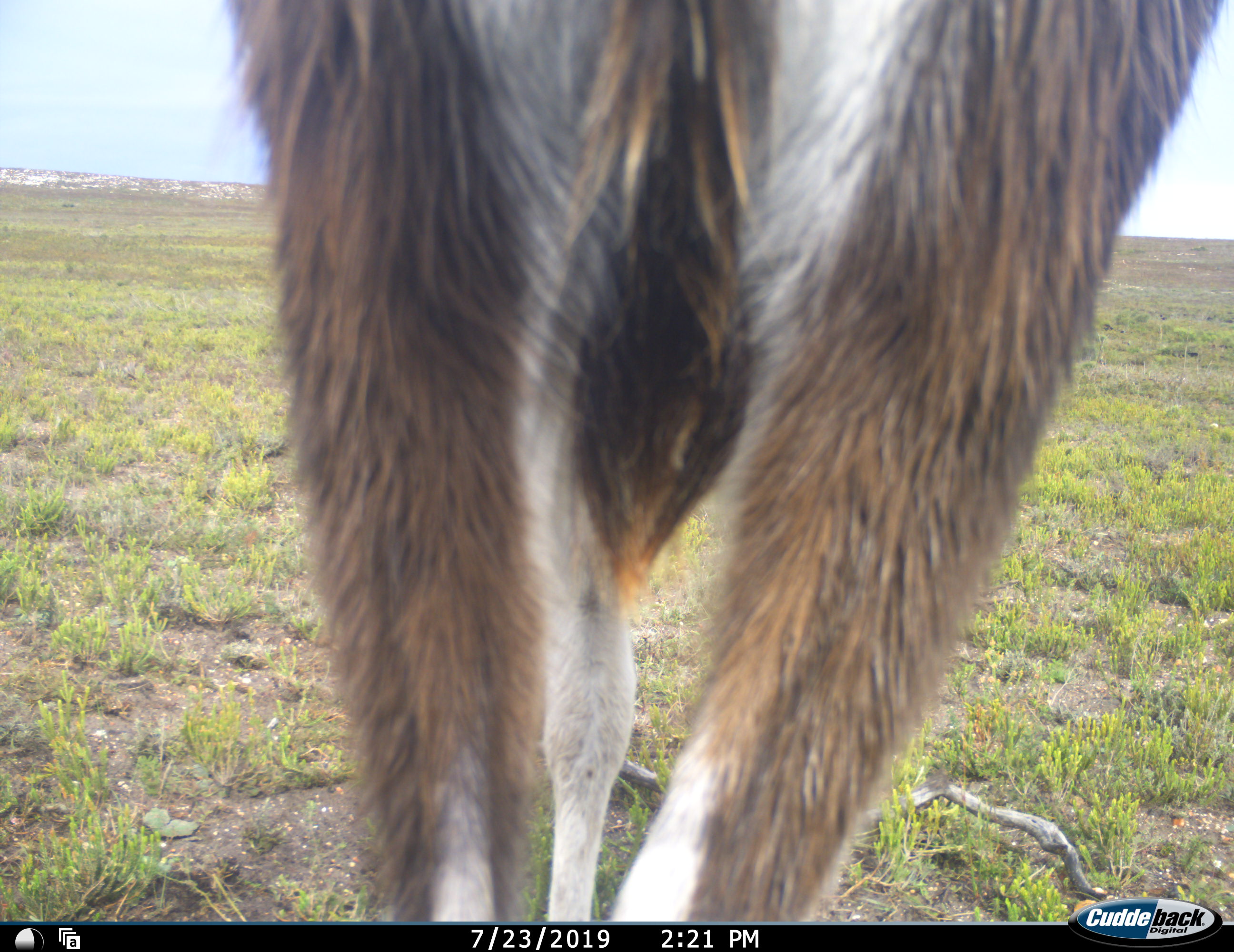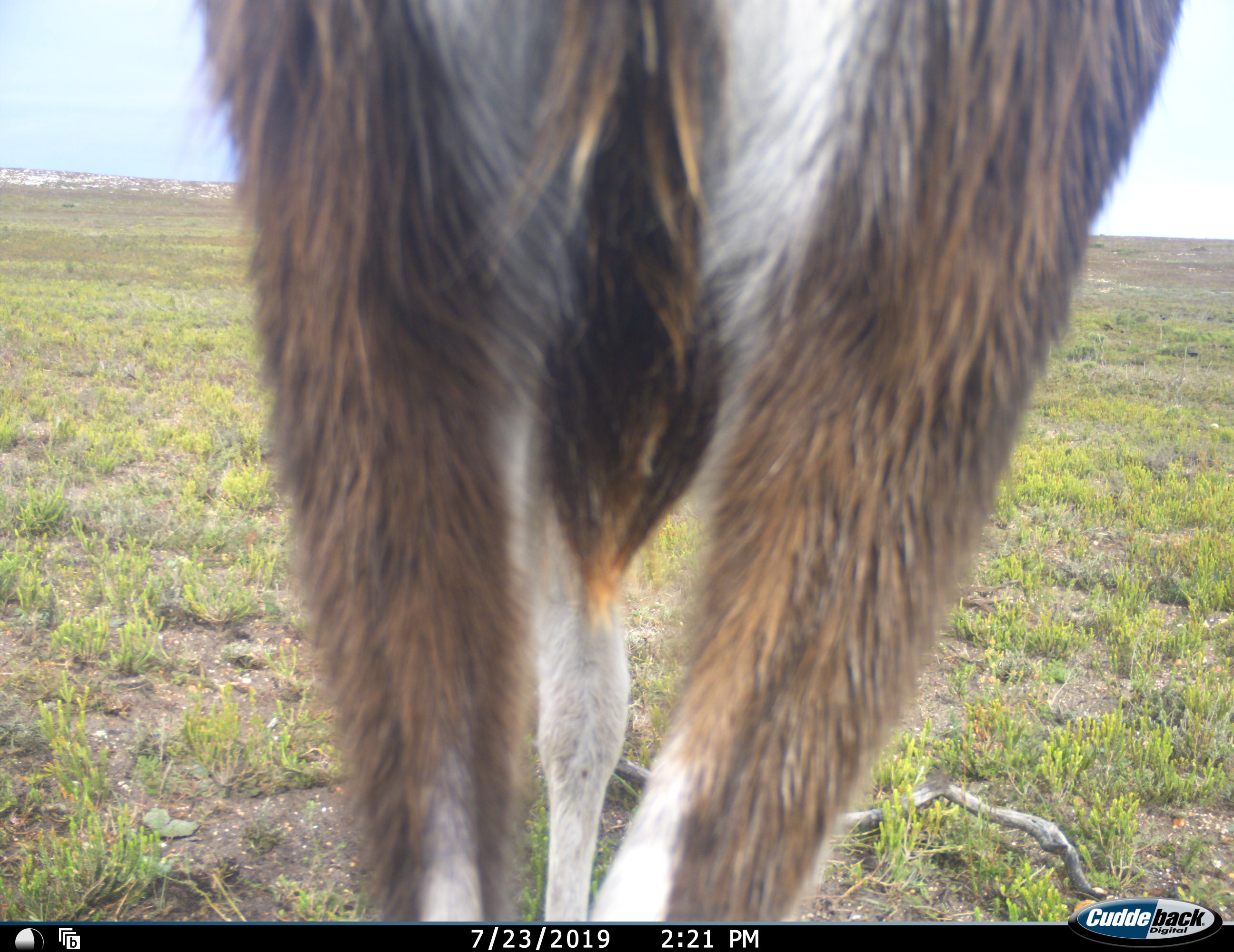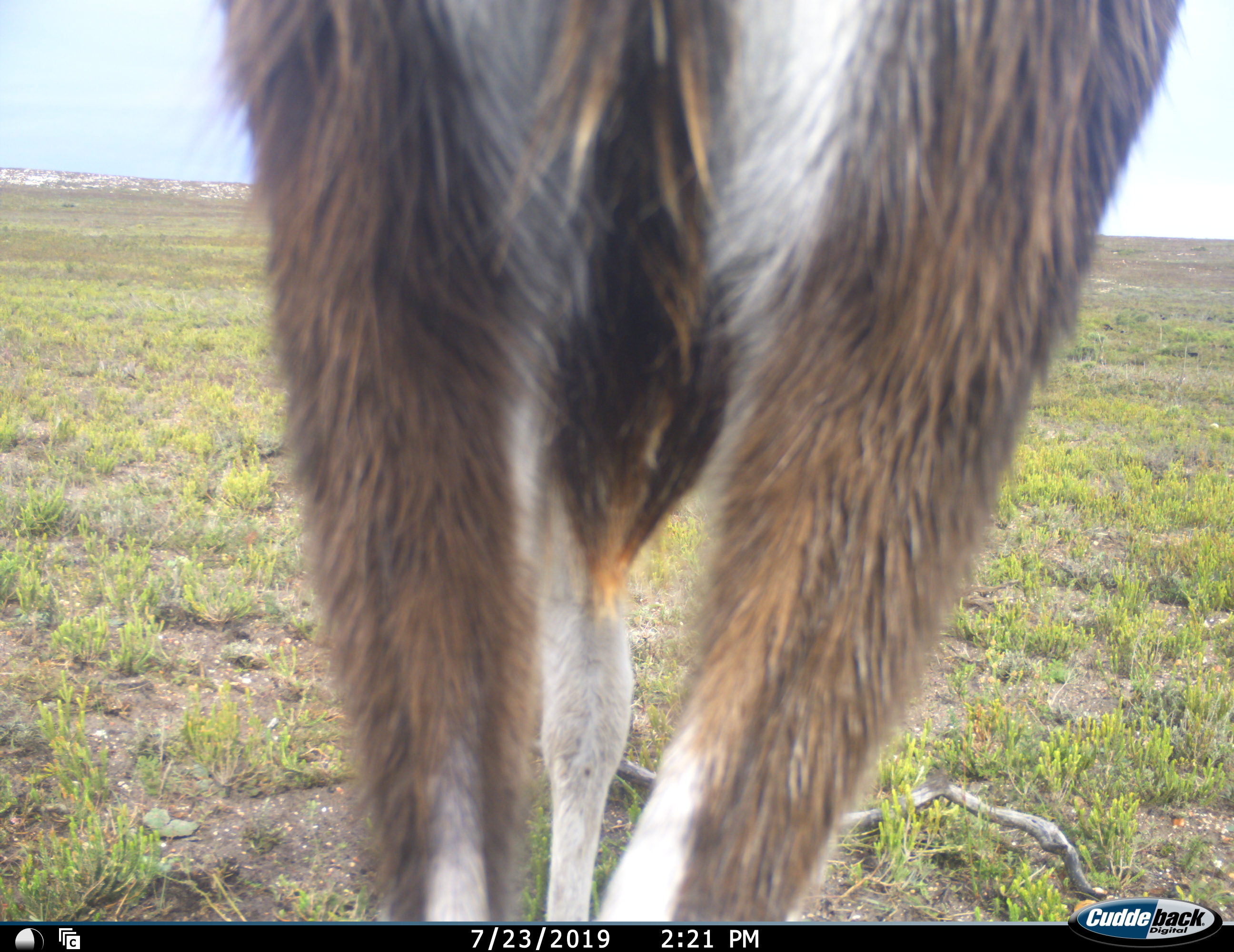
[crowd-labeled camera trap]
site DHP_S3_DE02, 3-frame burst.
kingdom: Animalia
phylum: Chordata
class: Mammalia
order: Artiodactyla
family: Bovidae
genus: Damaliscus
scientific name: Damaliscus pygargus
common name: bontebok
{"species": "bontebok (Damaliscus pygargus)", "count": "1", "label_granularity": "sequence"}